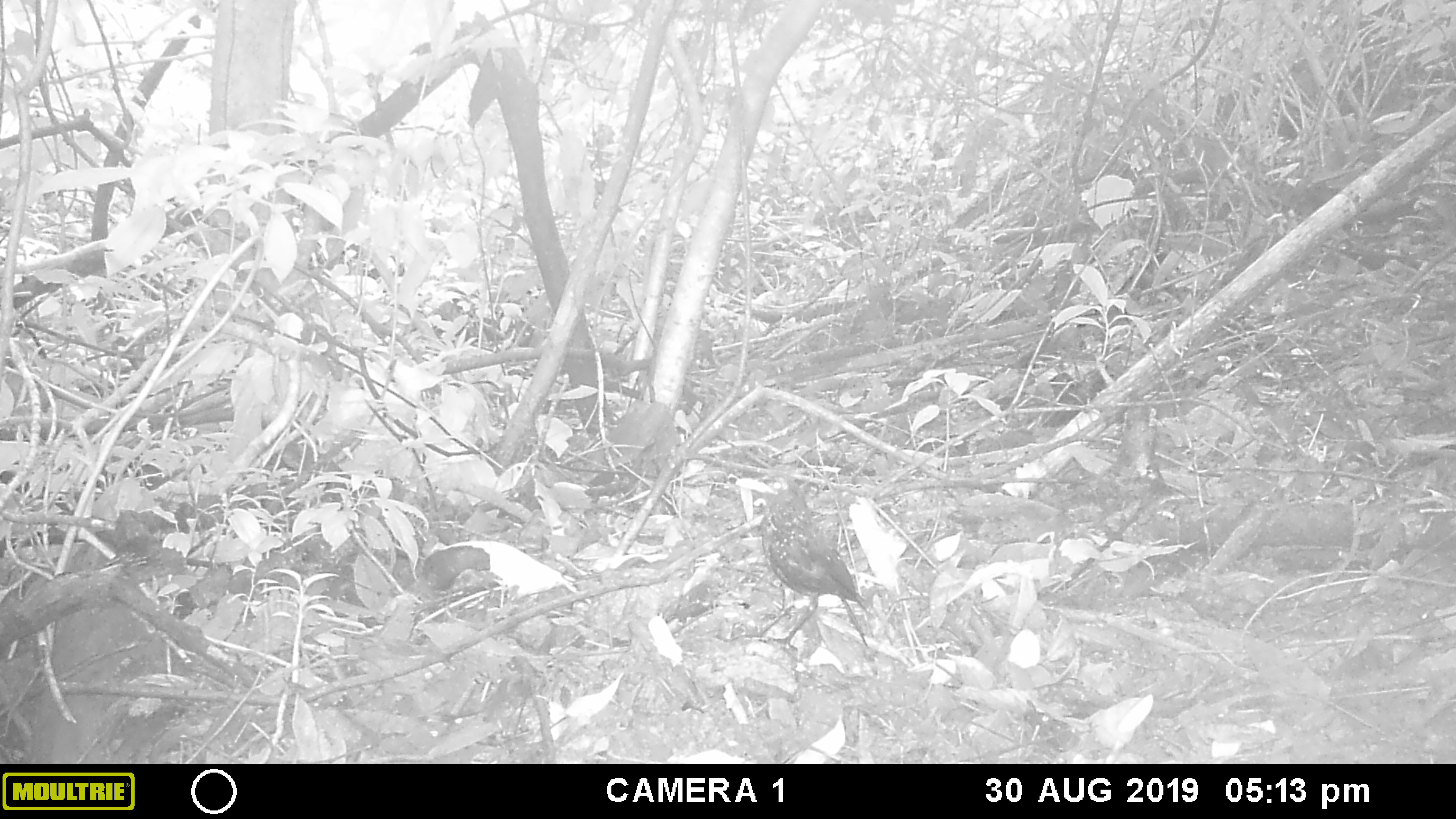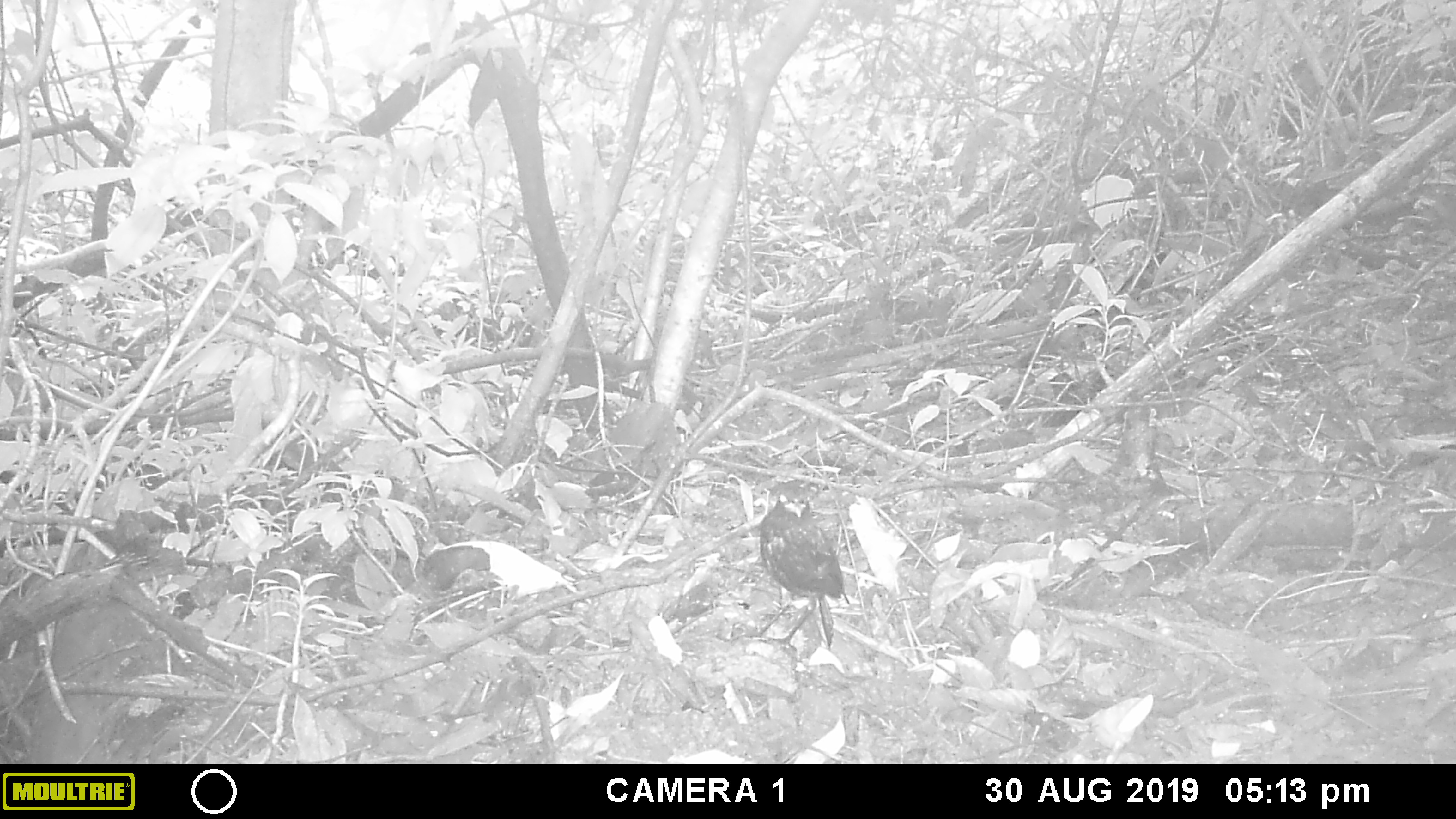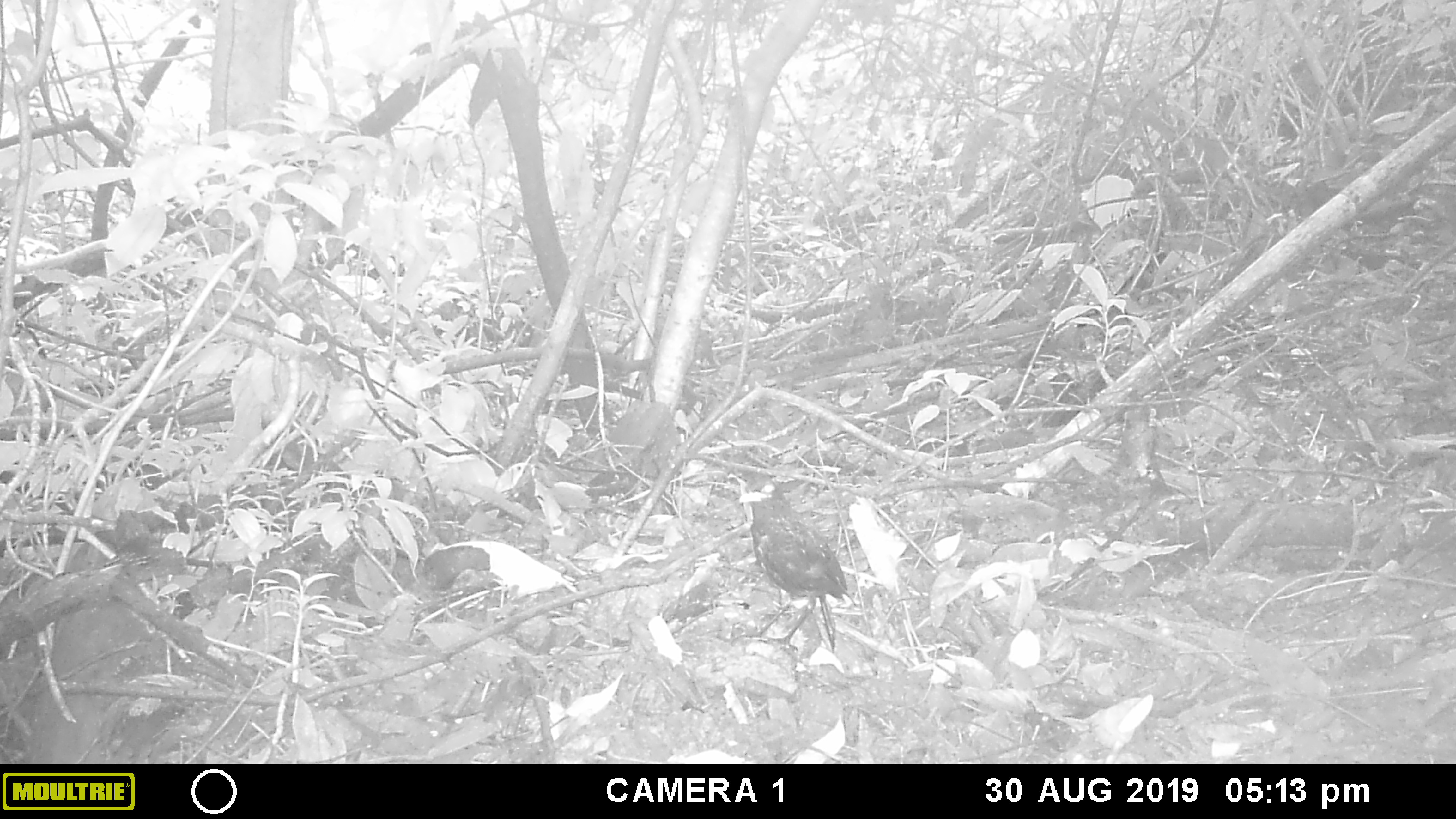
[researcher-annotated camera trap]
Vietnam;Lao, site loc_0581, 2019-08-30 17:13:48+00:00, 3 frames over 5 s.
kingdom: Animalia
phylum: Chordata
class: Aves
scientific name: Aves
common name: bird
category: unidentified bird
Unidentified bird (bird) (Aves). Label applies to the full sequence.